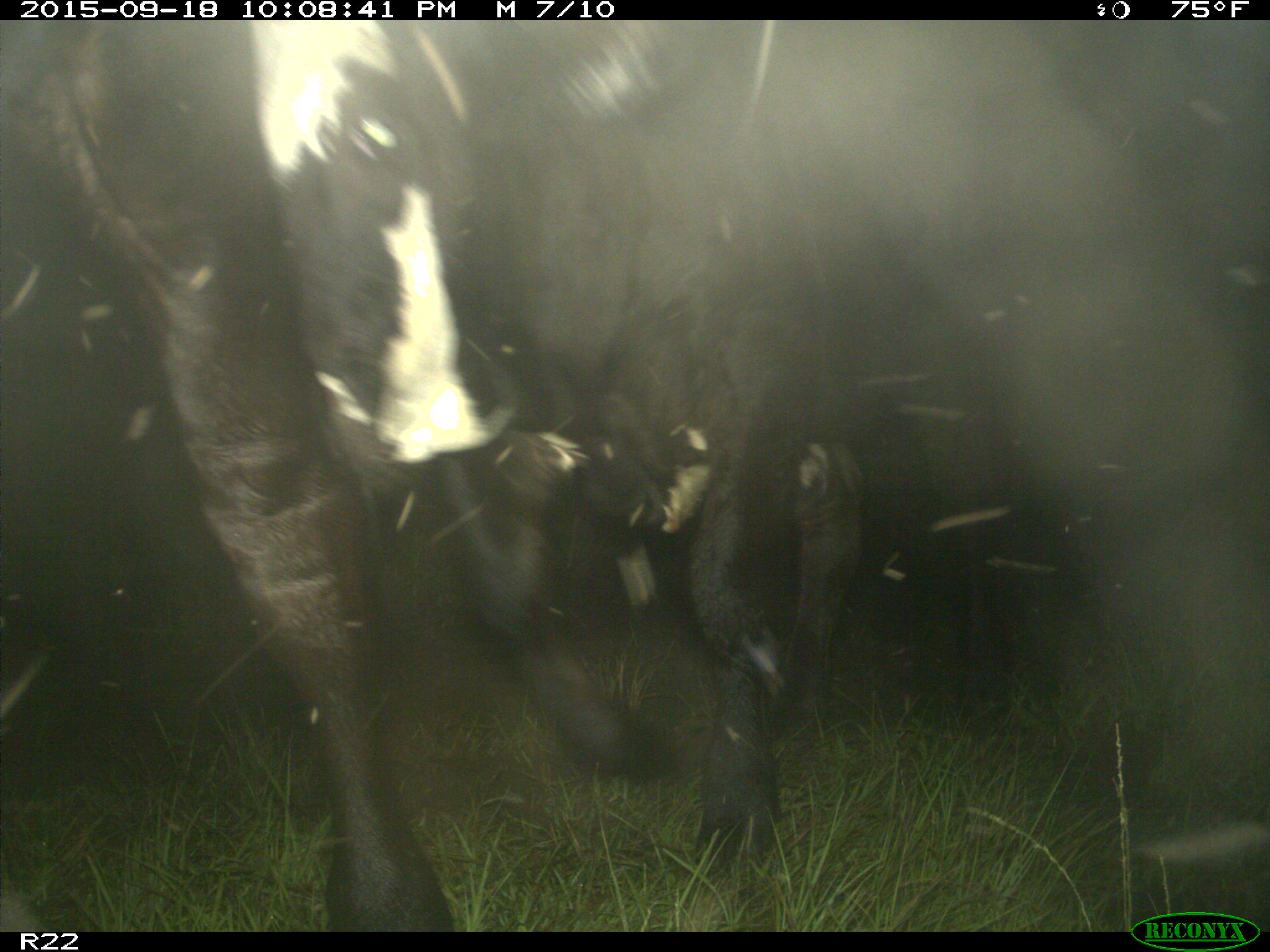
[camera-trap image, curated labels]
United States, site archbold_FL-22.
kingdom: Animalia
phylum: Chordata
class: Mammalia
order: Artiodactyla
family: Bovidae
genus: Bos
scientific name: Bos taurus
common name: domestic cow